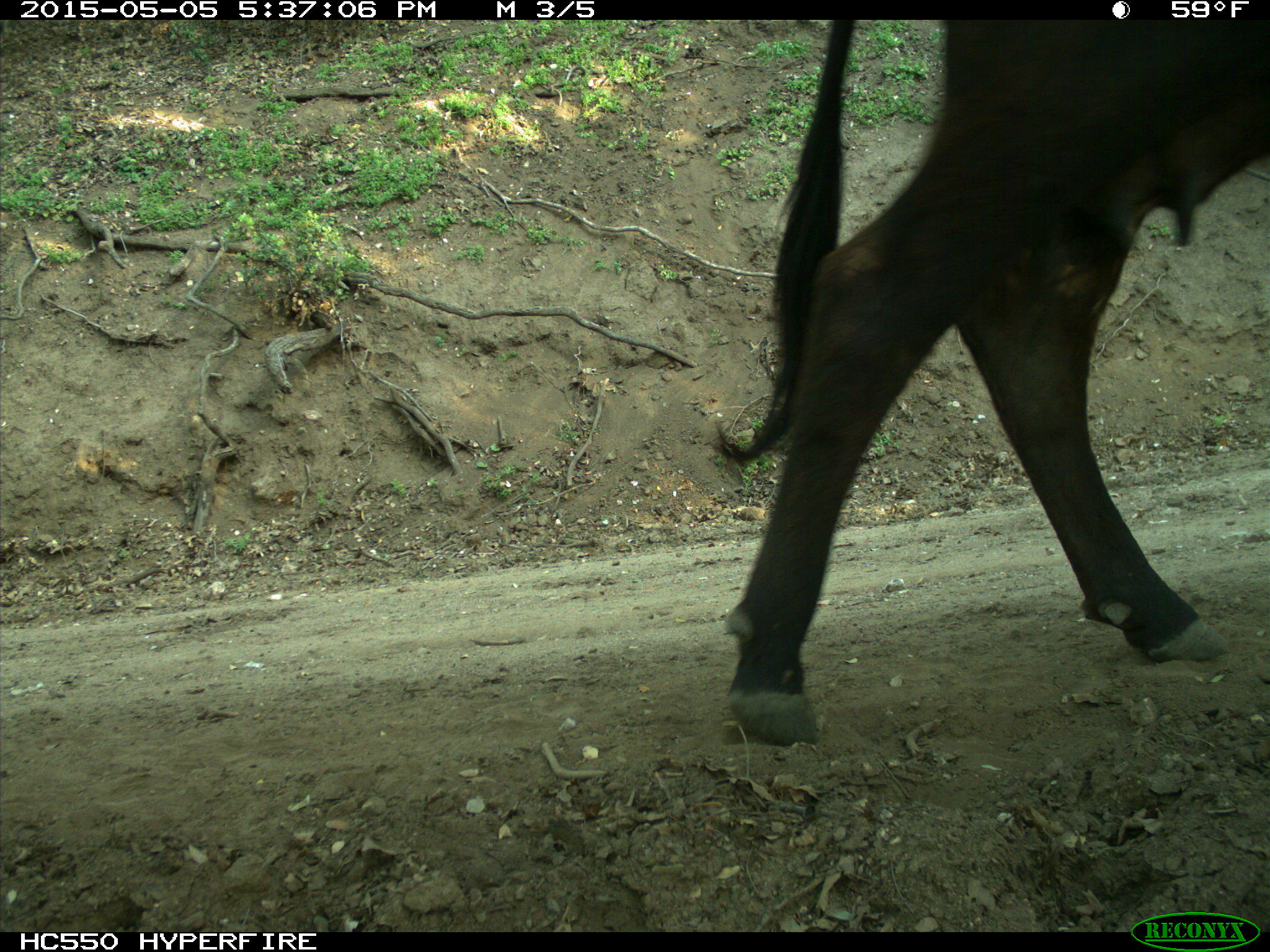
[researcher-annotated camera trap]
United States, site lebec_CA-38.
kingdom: Animalia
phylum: Chordata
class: Mammalia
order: Artiodactyla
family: Bovidae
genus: Bos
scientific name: Bos taurus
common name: domestic cow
Bos taurus (domestic cow).